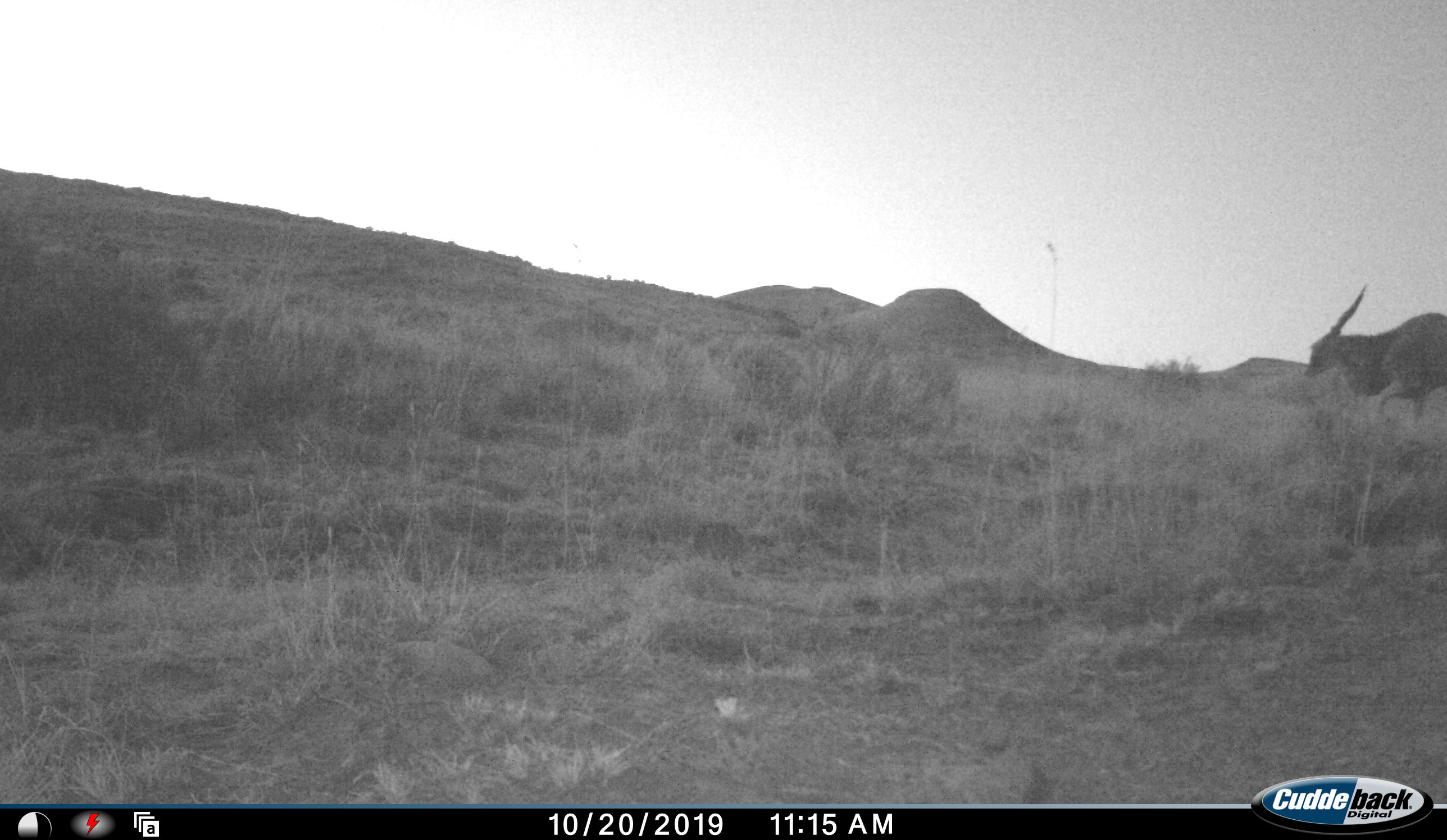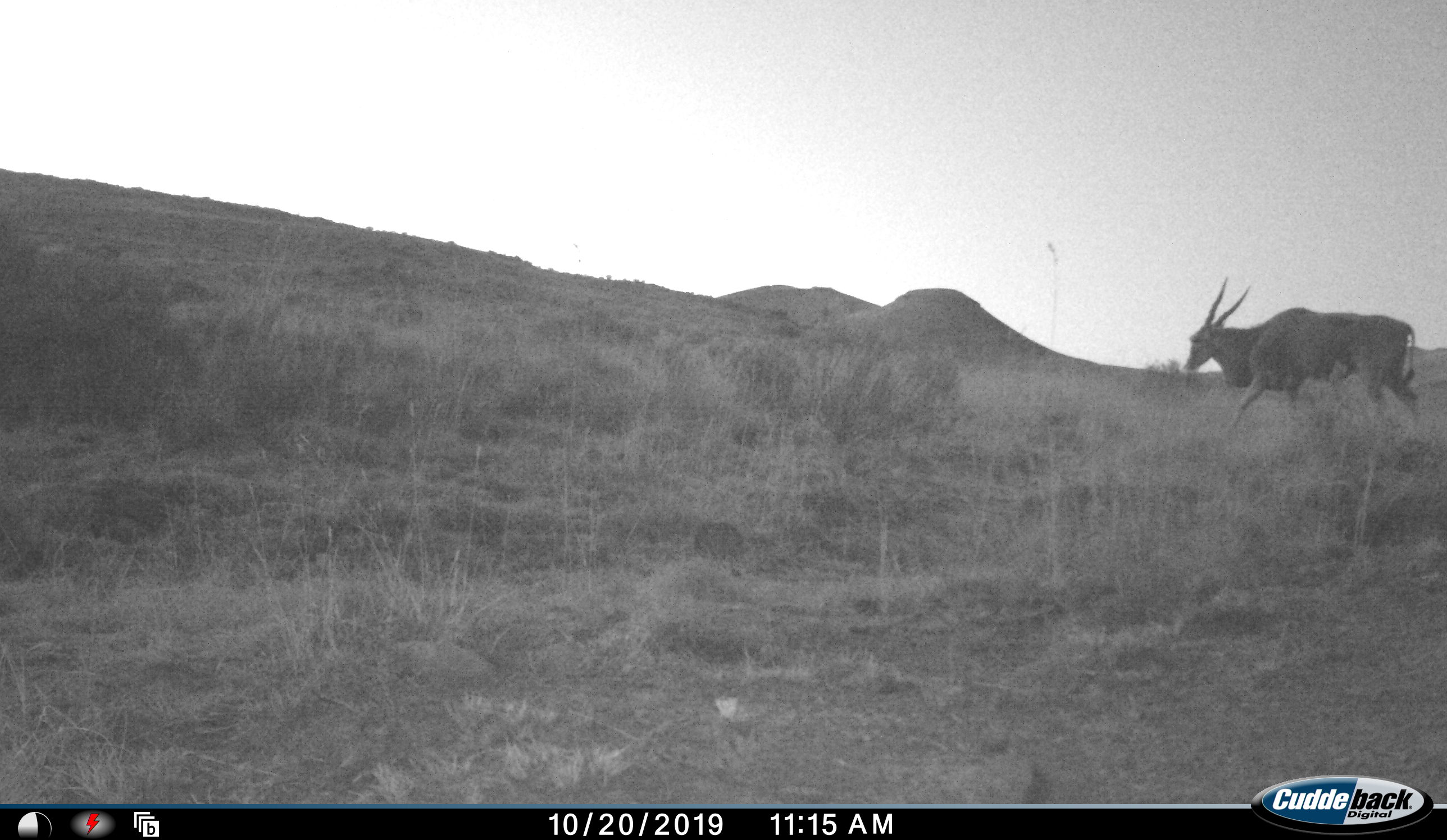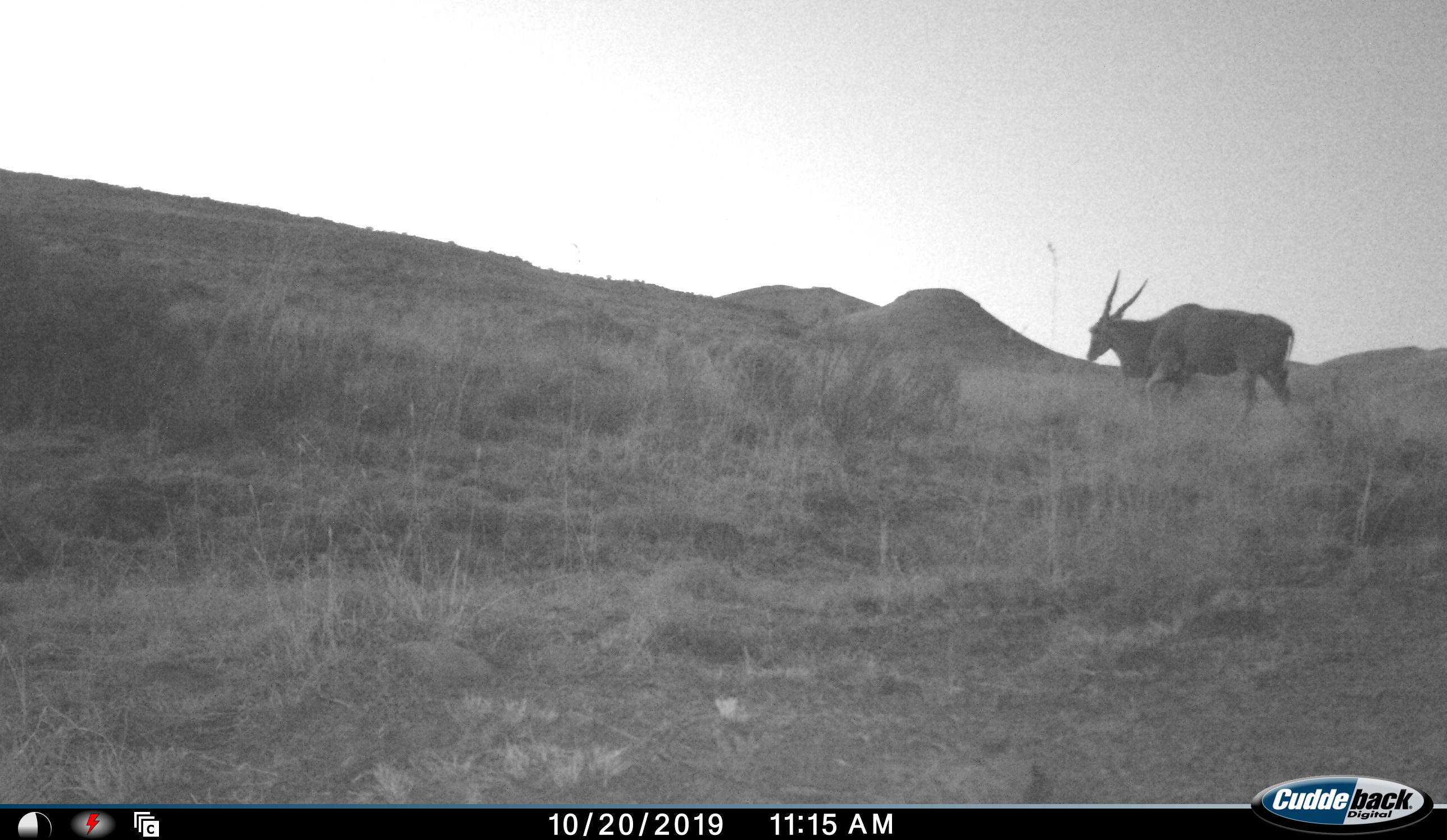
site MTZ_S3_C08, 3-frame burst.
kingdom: Animalia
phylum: Chordata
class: Mammalia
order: Artiodactyla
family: Bovidae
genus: Tragelaphus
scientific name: Tragelaphus oryx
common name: eland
Eland (Tragelaphus oryx), count 1. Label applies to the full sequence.